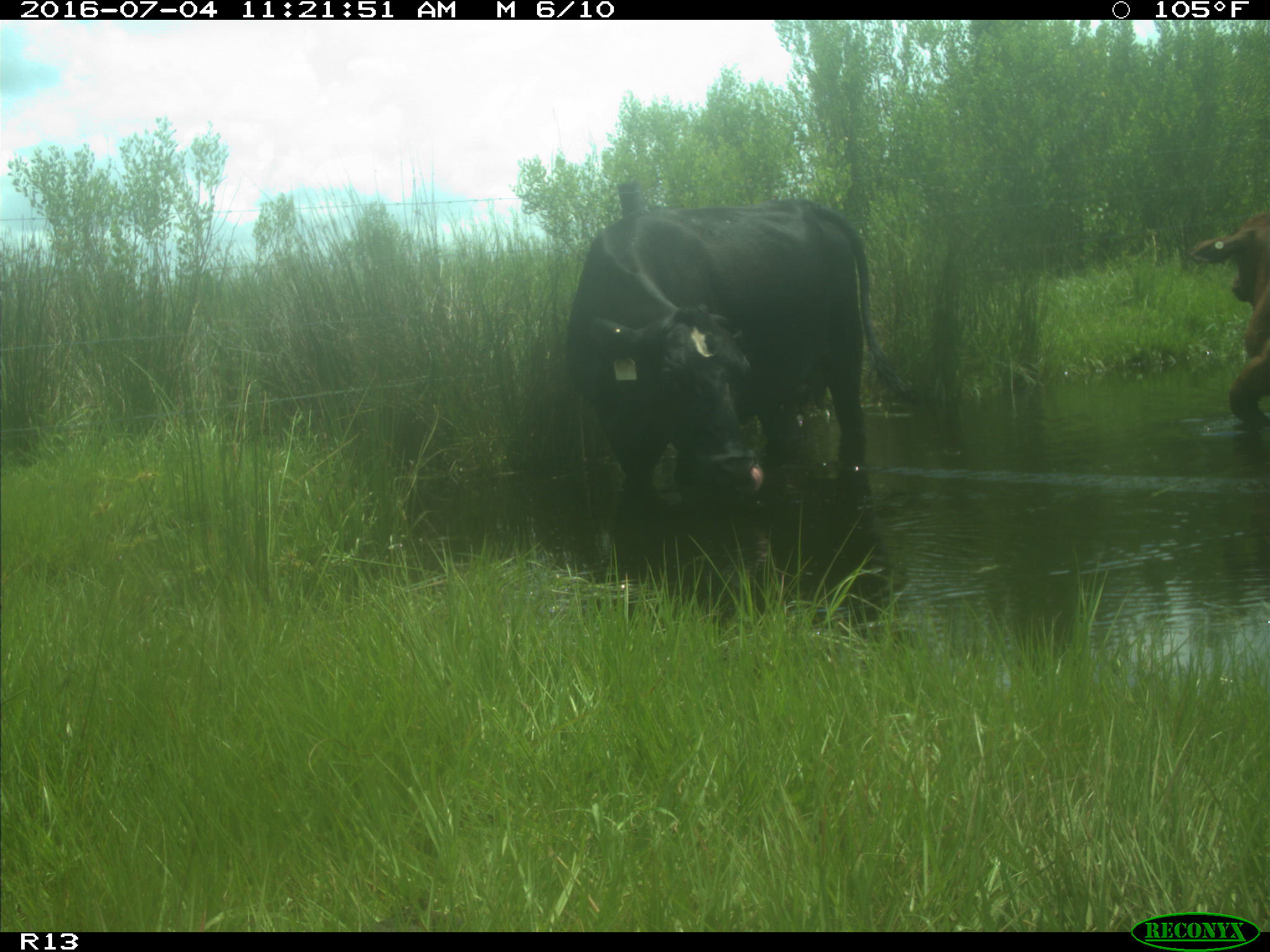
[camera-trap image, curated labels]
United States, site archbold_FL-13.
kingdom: Animalia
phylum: Chordata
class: Mammalia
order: Artiodactyla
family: Bovidae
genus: Bos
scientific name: Bos taurus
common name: domestic cow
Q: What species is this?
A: Bos taurus (domestic cow).